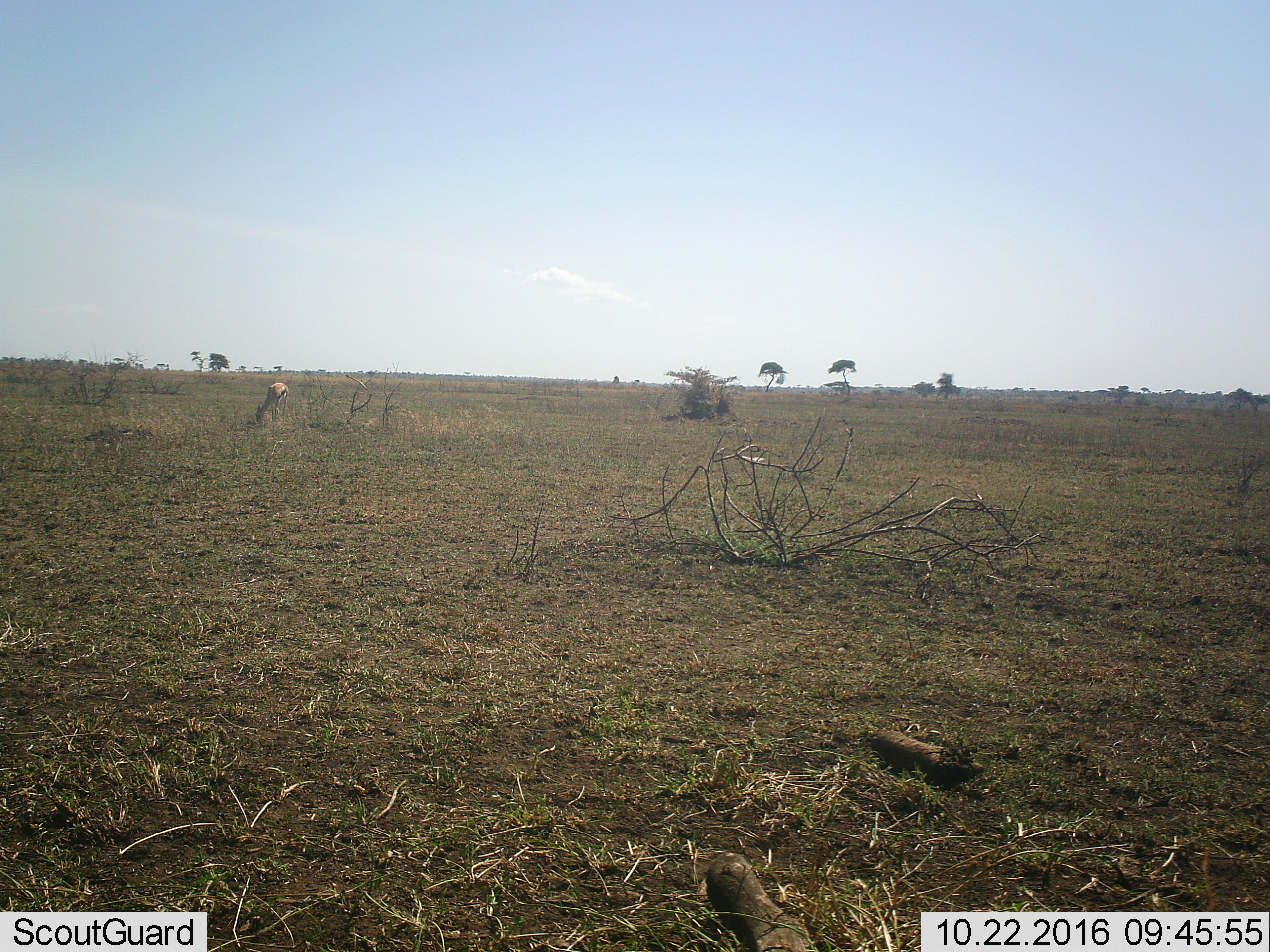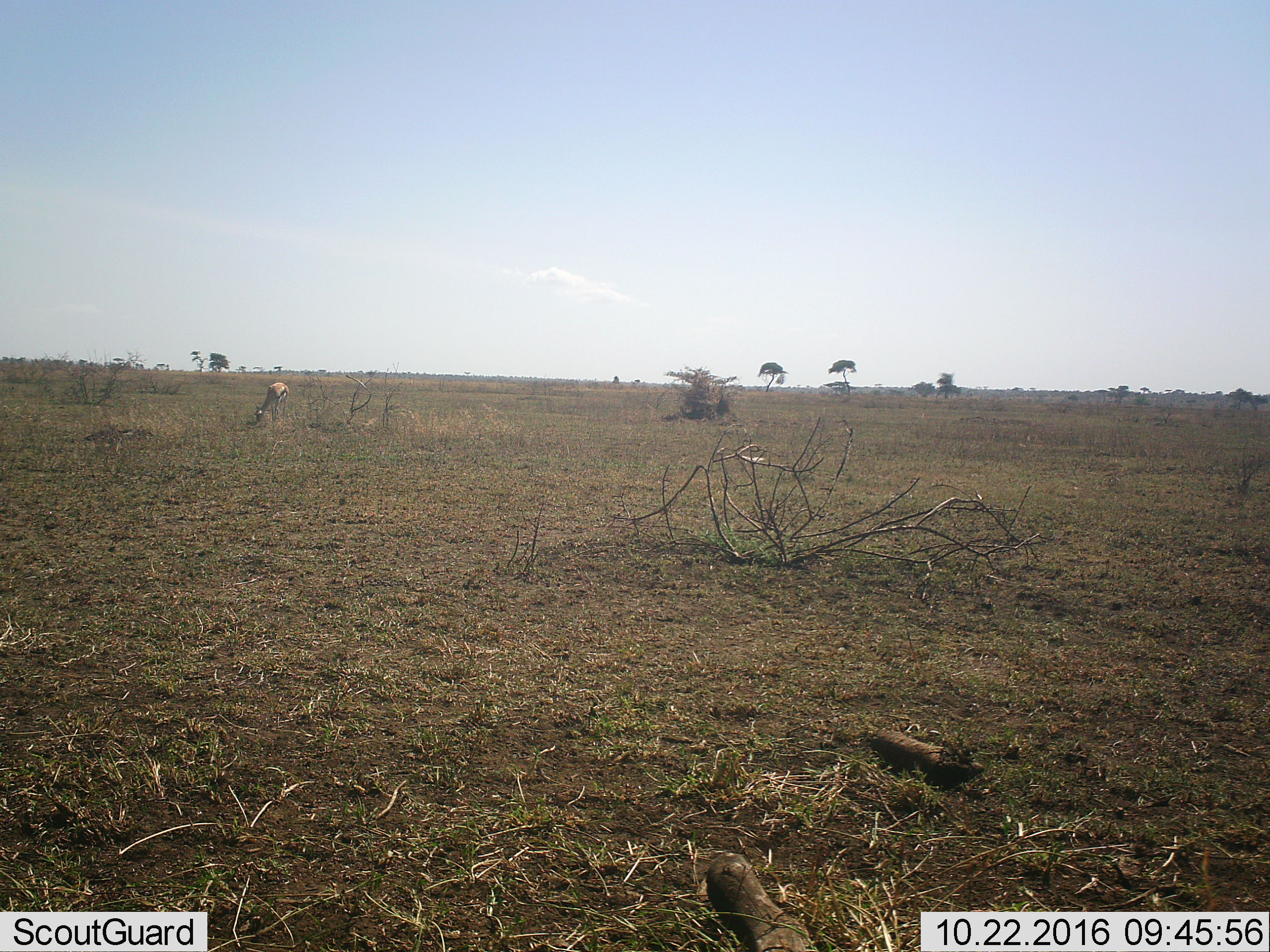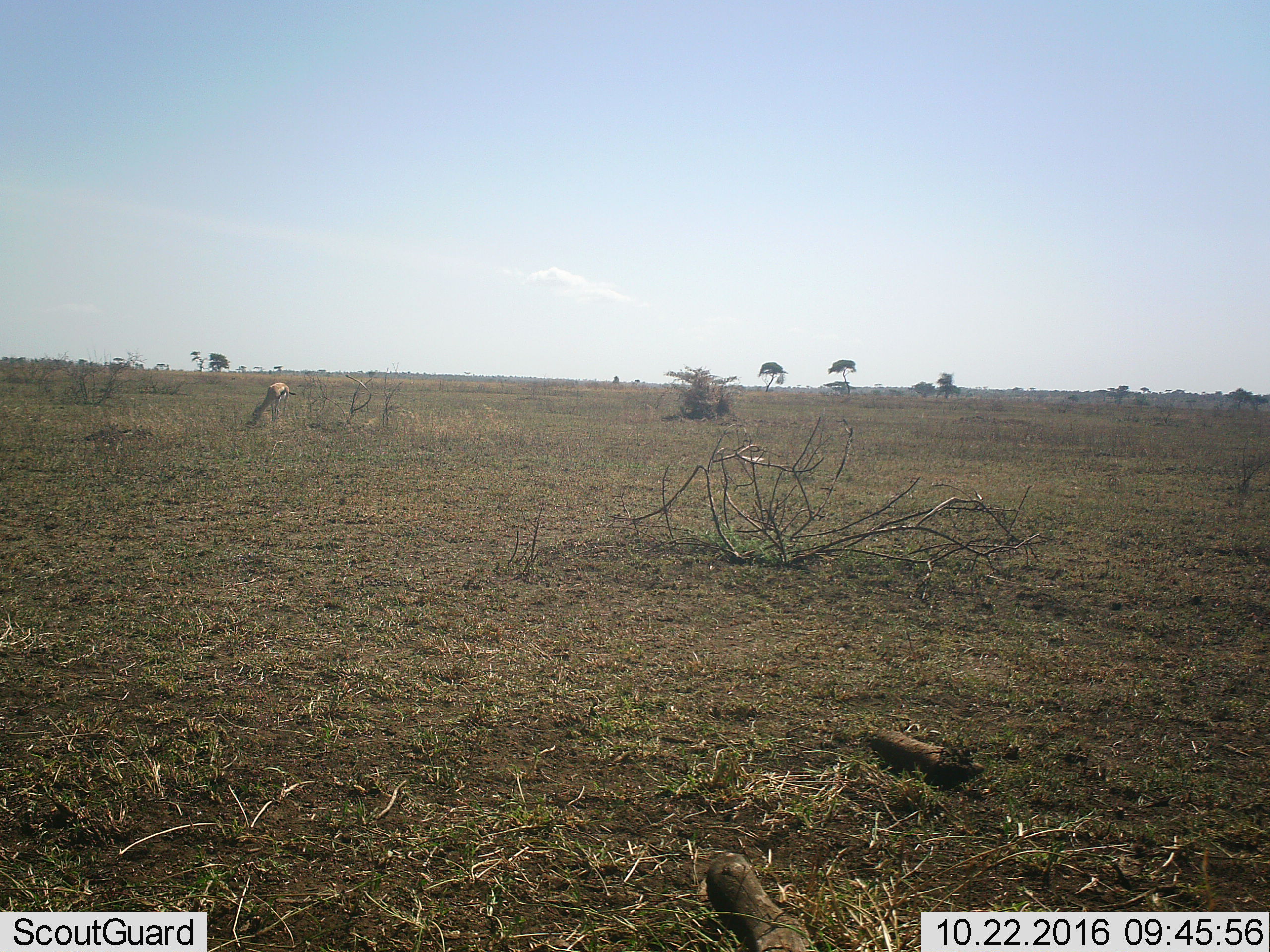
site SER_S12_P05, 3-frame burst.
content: unidentified animal